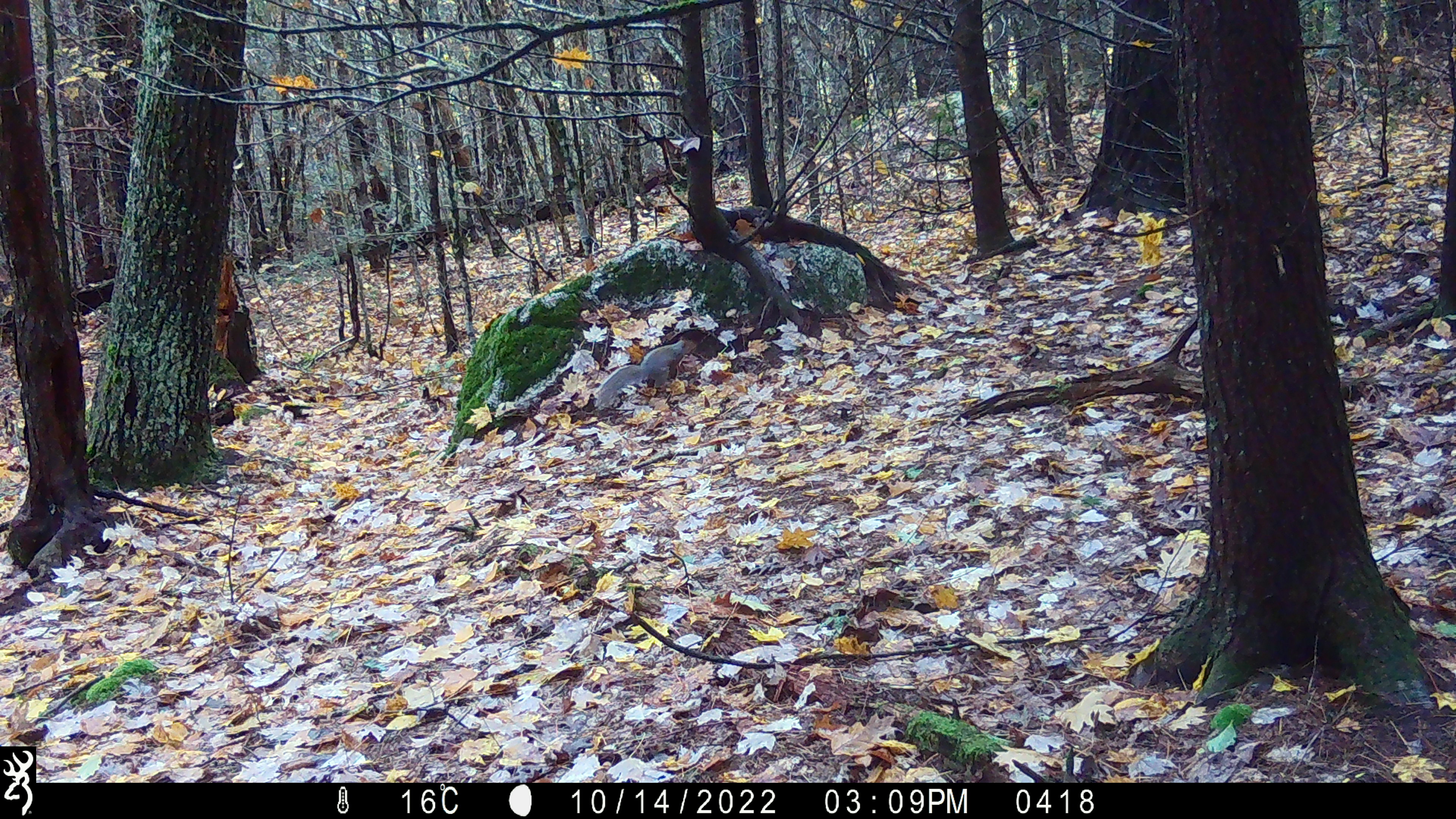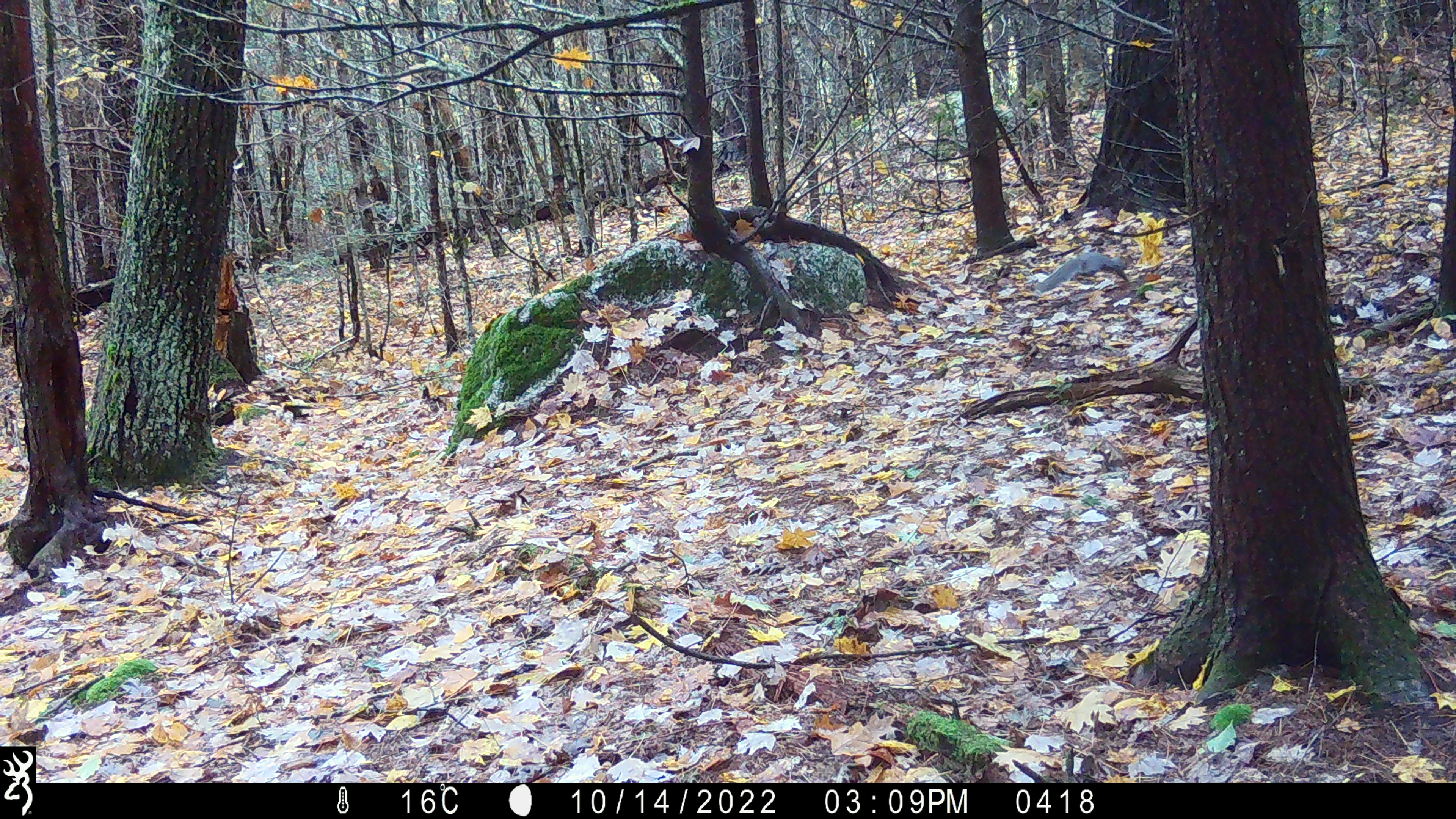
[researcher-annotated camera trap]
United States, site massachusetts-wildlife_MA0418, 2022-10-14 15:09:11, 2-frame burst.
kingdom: Animalia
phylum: Chordata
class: Mammalia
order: Rodentia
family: Sciuridae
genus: Sciurus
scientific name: Sciurus carolinensis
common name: gray squirrel